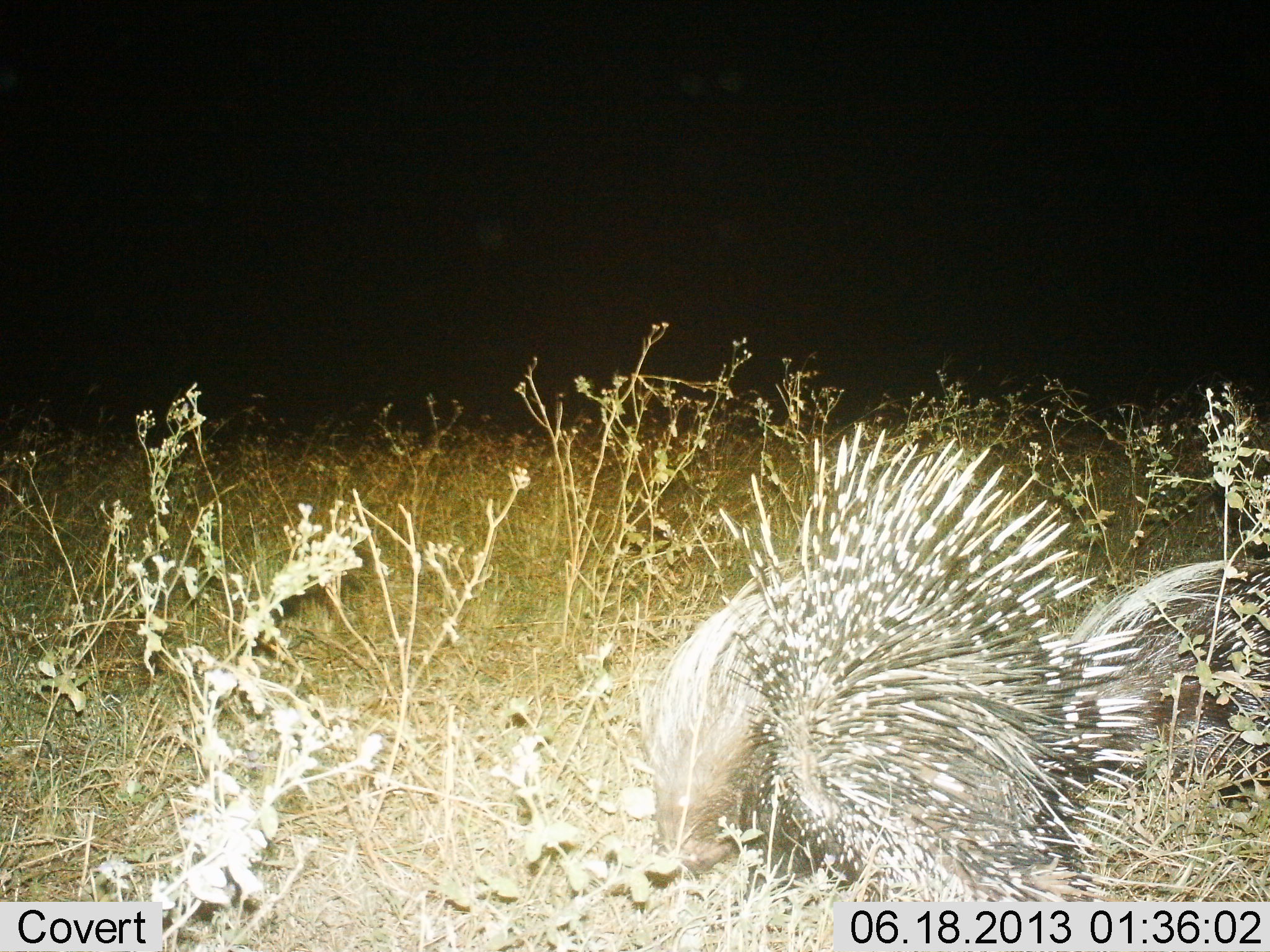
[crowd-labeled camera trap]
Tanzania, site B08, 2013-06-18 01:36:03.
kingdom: Animalia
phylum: Chordata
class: Mammalia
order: Rodentia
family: Hystricidae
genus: Hystrix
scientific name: Hystrix cristata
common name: crested porcupine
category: porcupine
Porcupine (crested porcupine) (Hystrix cristata), count 1. Behavior (volunteer vote fractions): standing 80%, resting 0%, moving 20%, interacting 0%. Young present (vote fraction): 0%. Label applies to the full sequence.